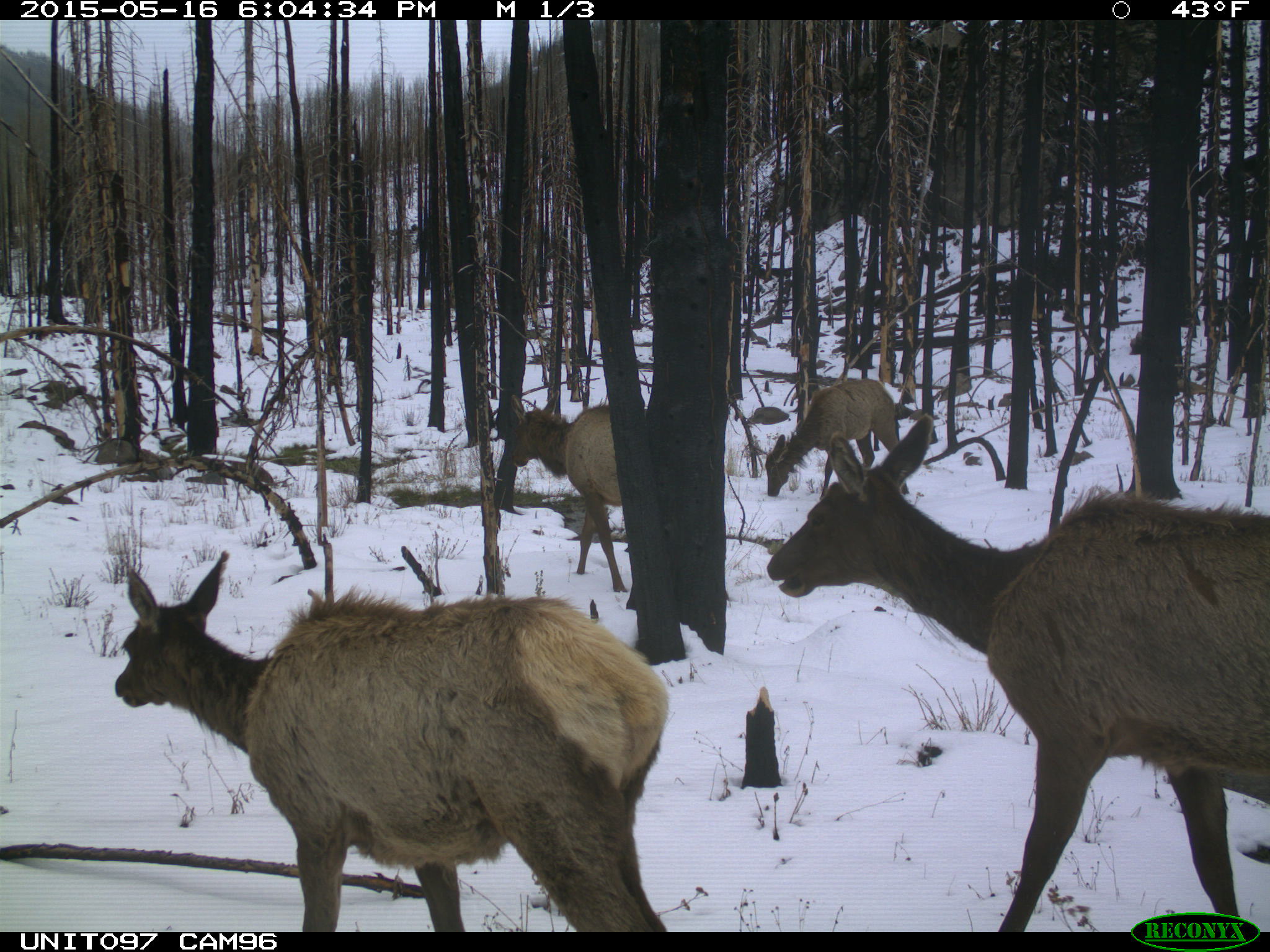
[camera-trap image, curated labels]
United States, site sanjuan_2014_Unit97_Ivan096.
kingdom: Animalia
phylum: Chordata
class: Mammalia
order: Artiodactyla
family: Cervidae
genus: Cervus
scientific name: Cervus elaphus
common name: red deer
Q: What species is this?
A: Cervus elaphus (red deer).